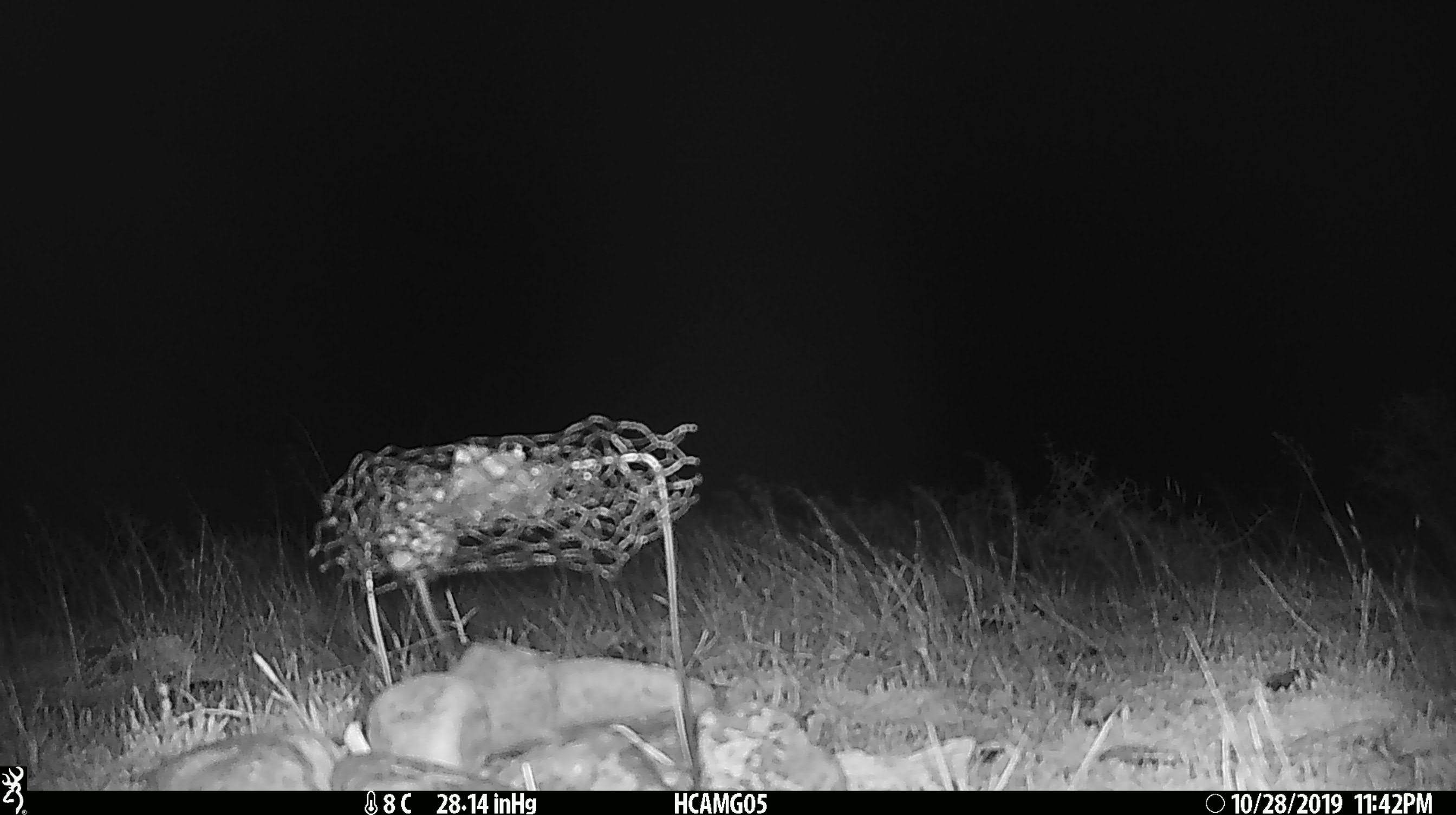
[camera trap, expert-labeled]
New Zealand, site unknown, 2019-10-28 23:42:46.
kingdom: Animalia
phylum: Chordata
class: Mammalia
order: Rodentia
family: Muridae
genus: Mus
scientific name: Mus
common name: mouse